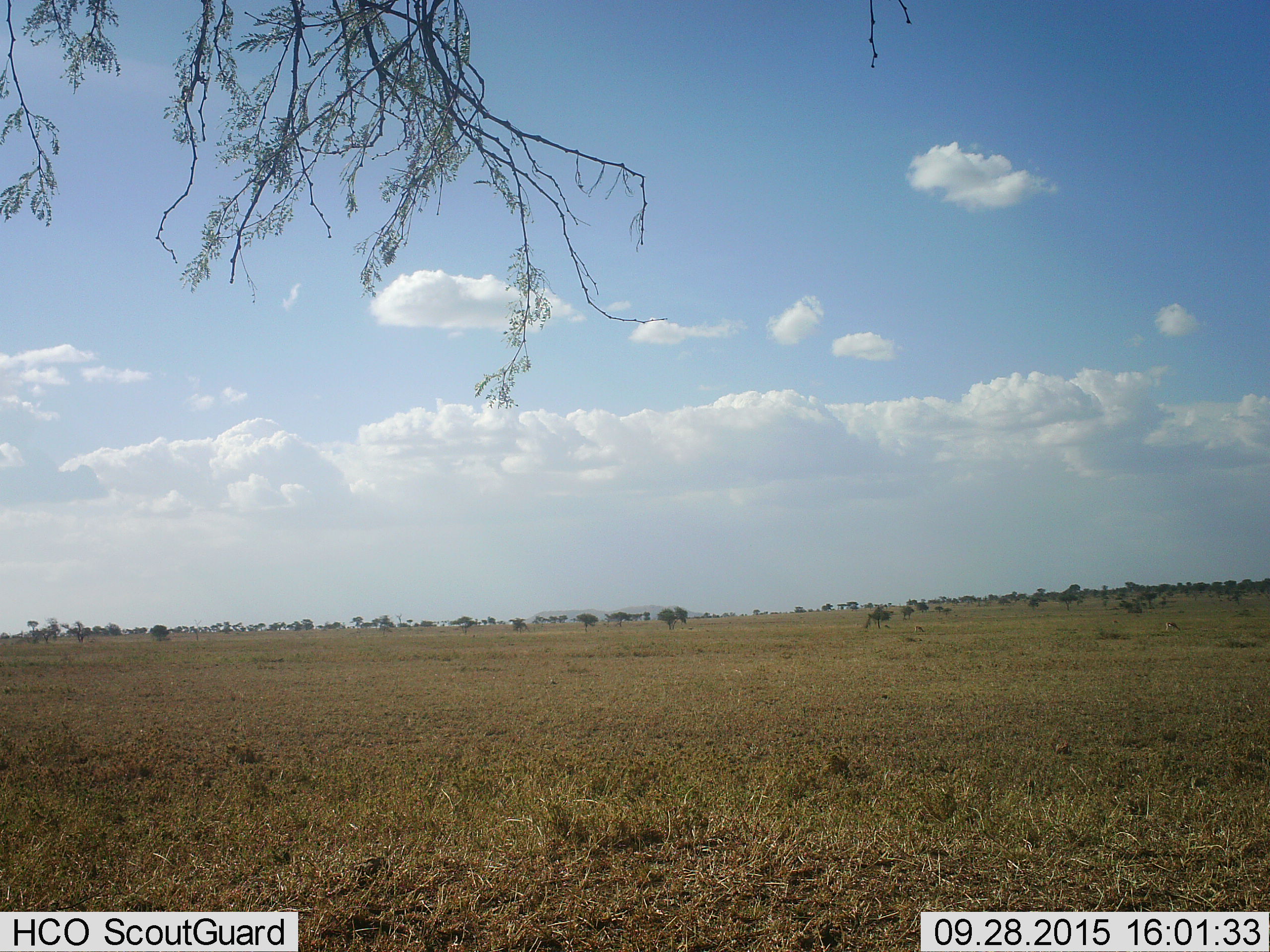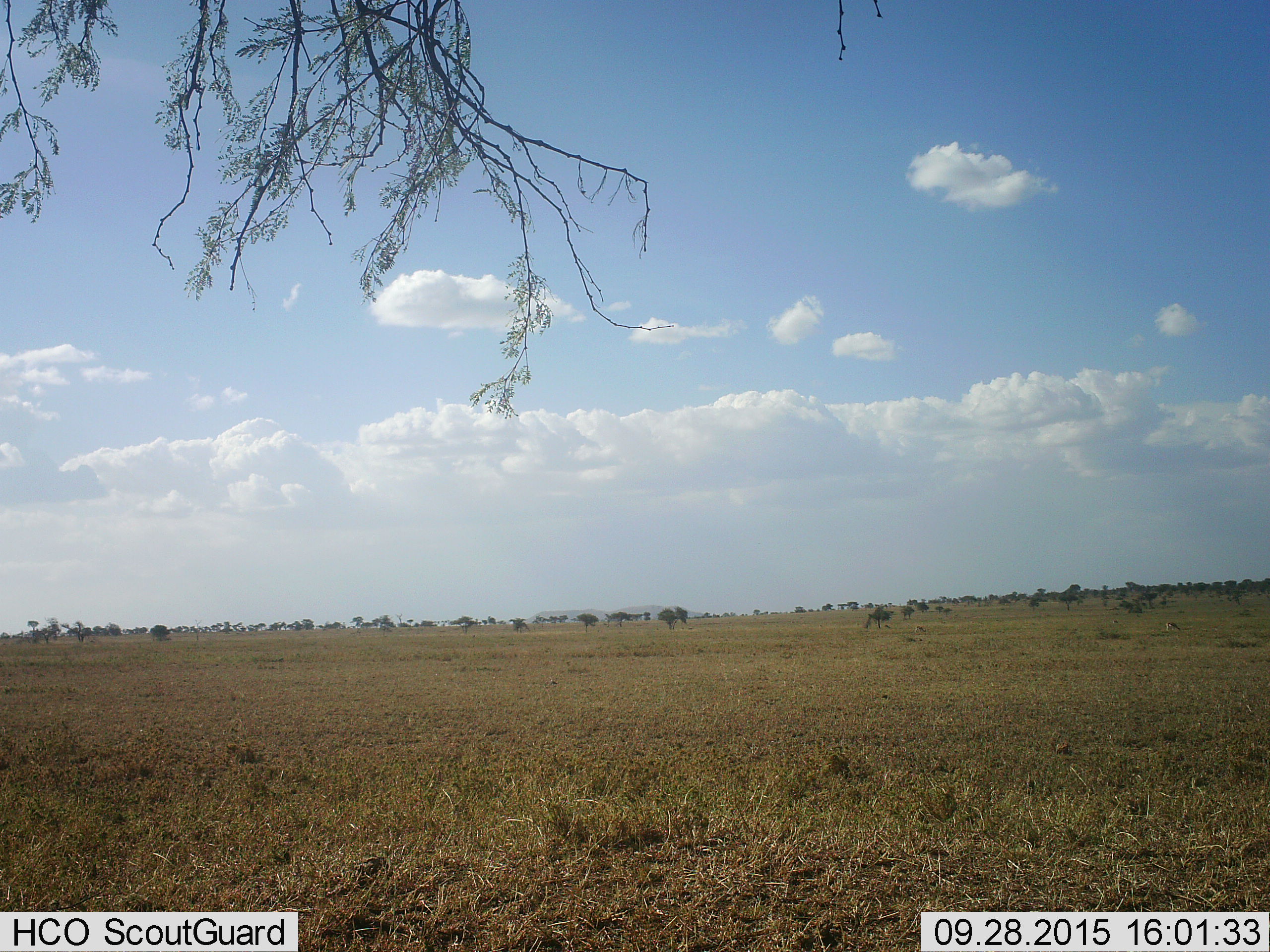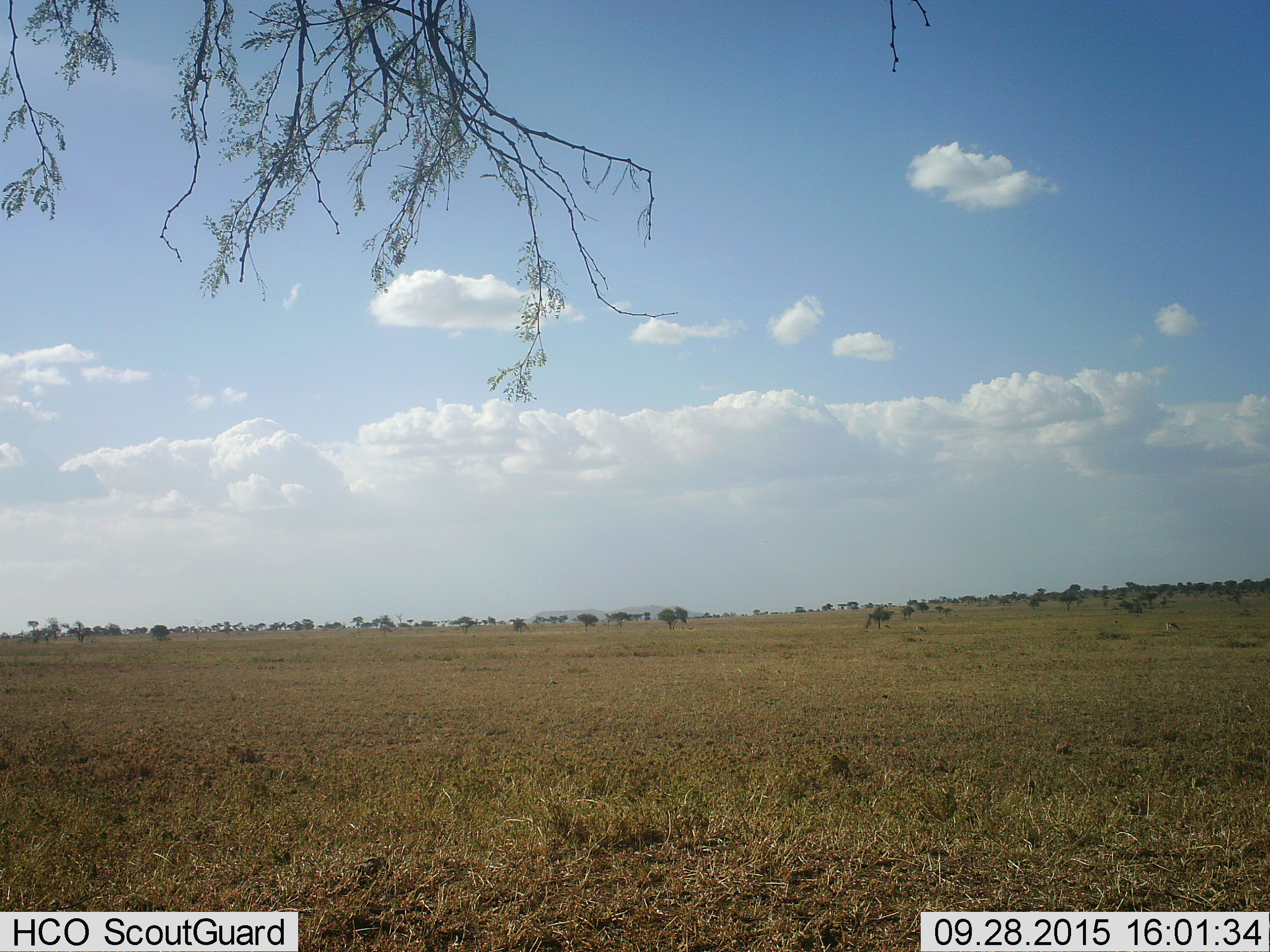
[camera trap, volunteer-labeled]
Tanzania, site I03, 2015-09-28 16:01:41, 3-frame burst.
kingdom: Animalia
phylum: Chordata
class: Mammalia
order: Artiodactyla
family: Bovidae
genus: Eudorcas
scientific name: Eudorcas thomsonii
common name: thomson's gazelle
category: gazellethomsons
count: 2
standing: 20%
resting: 0%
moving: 0%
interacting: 0%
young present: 0%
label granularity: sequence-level